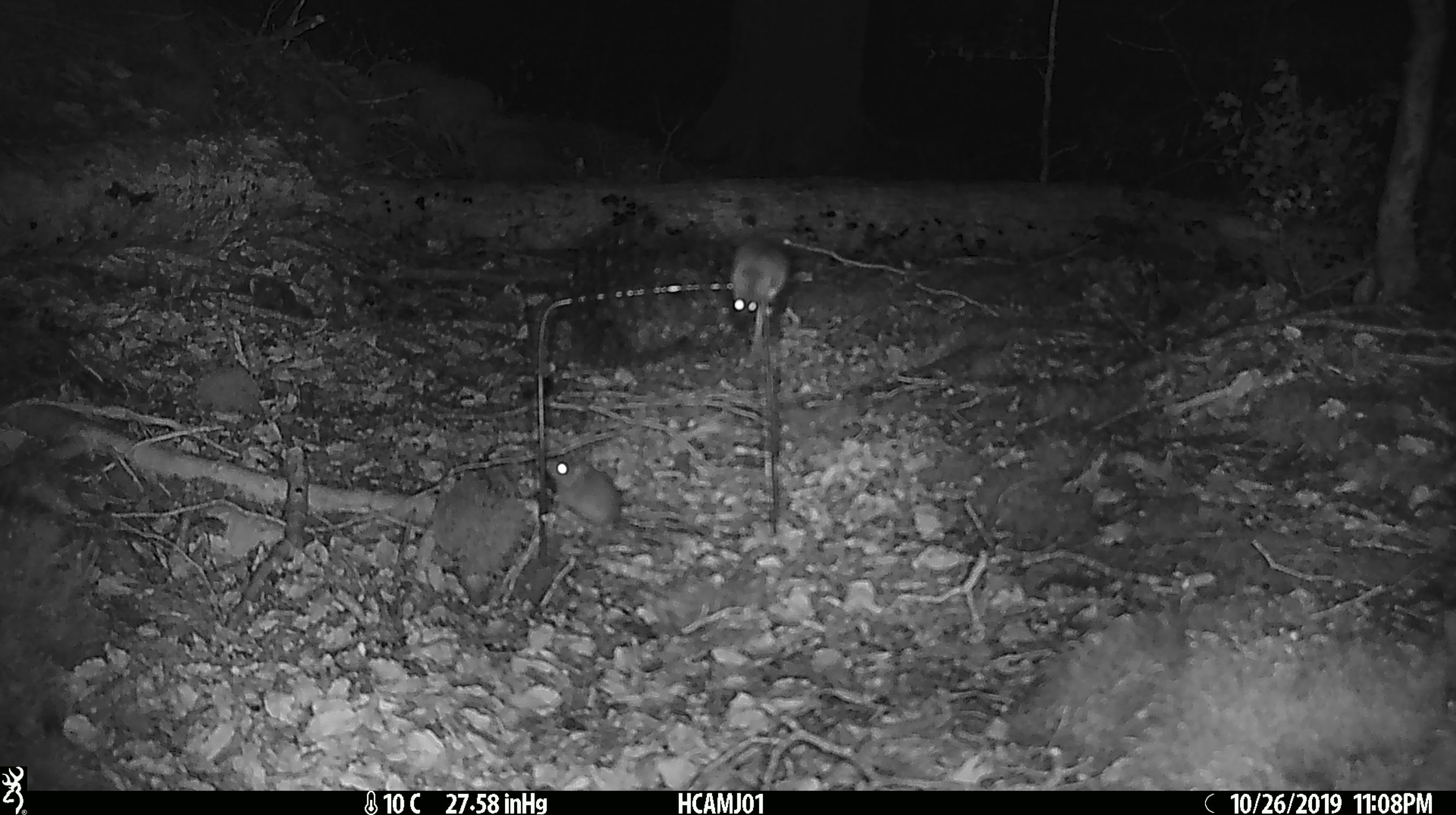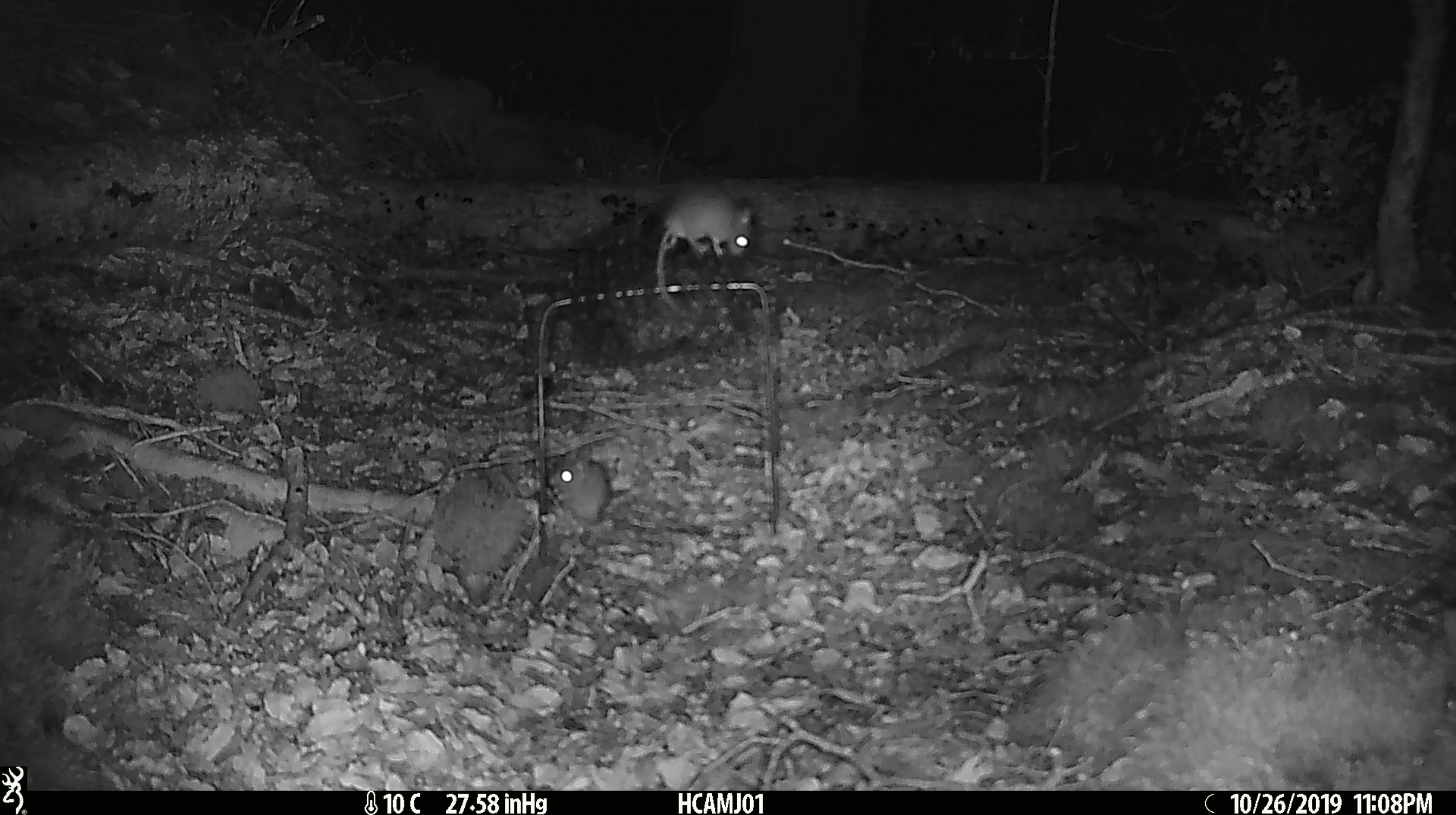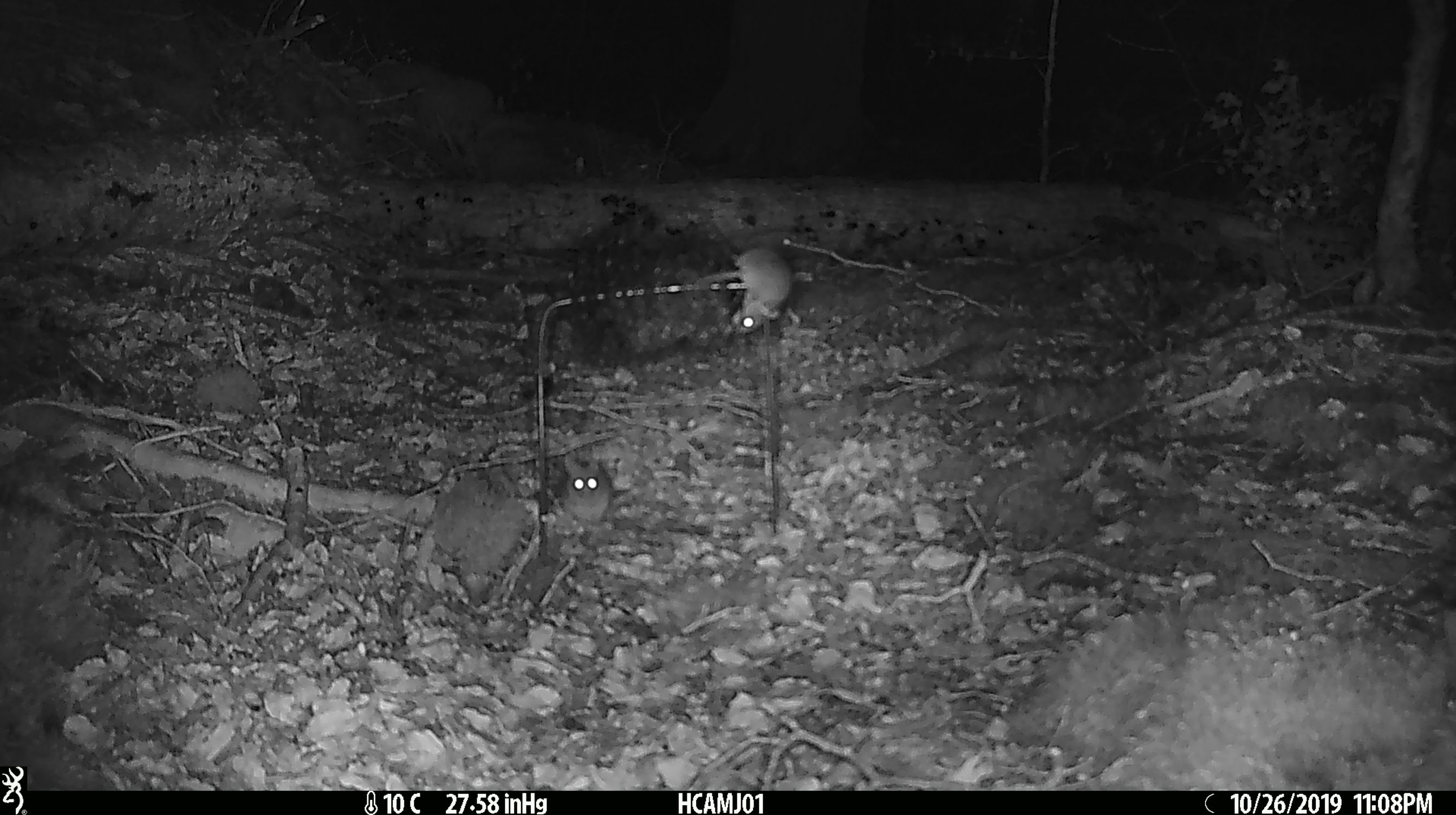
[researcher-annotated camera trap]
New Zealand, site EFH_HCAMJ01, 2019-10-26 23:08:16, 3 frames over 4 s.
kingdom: Animalia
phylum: Chordata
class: Mammalia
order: Rodentia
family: Muridae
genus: Mus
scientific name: Mus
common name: mouse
Mouse (Mus).